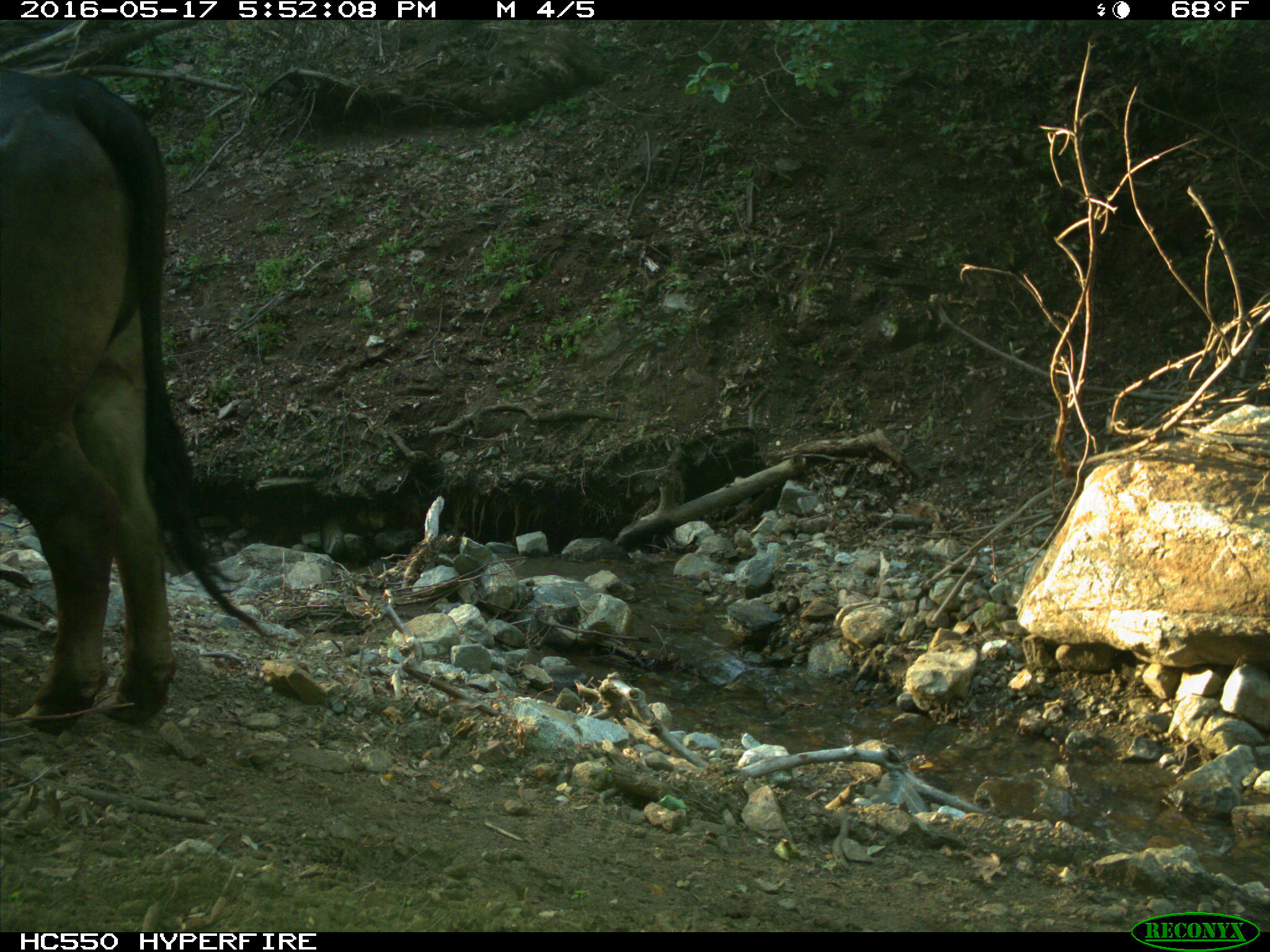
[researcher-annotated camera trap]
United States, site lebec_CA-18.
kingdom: Animalia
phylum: Chordata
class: Mammalia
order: Artiodactyla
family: Bovidae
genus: Bos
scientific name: Bos taurus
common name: domestic cow